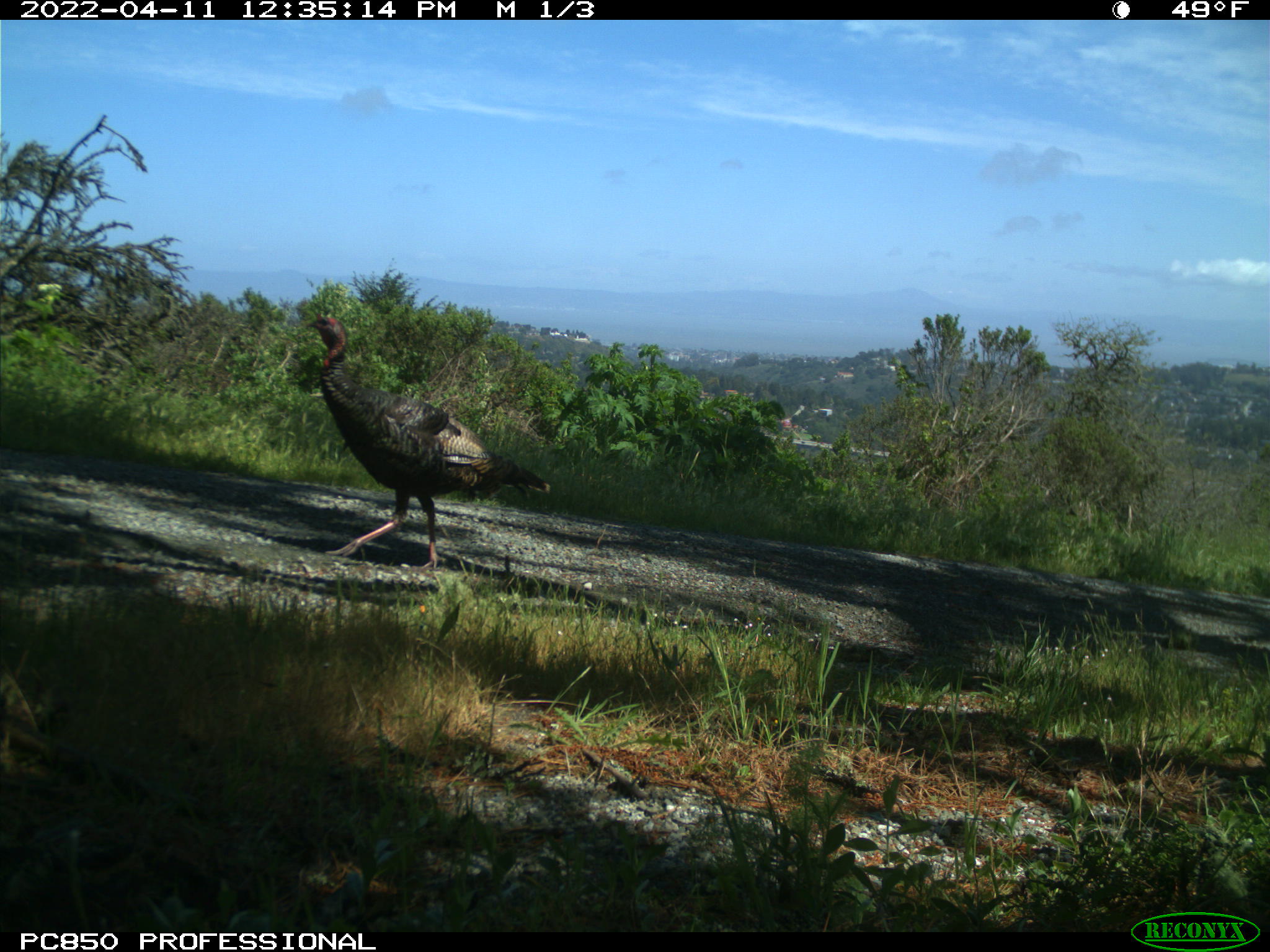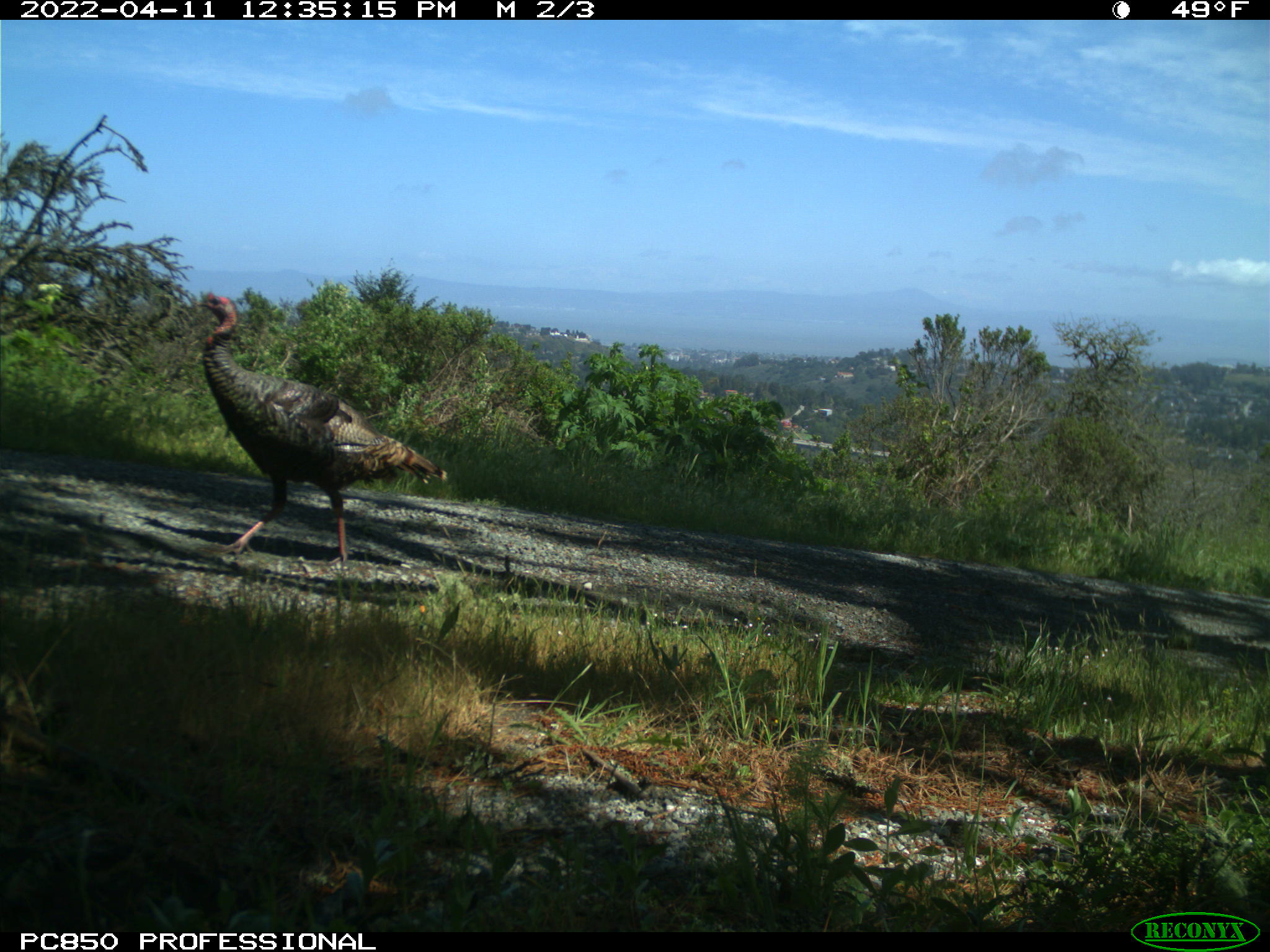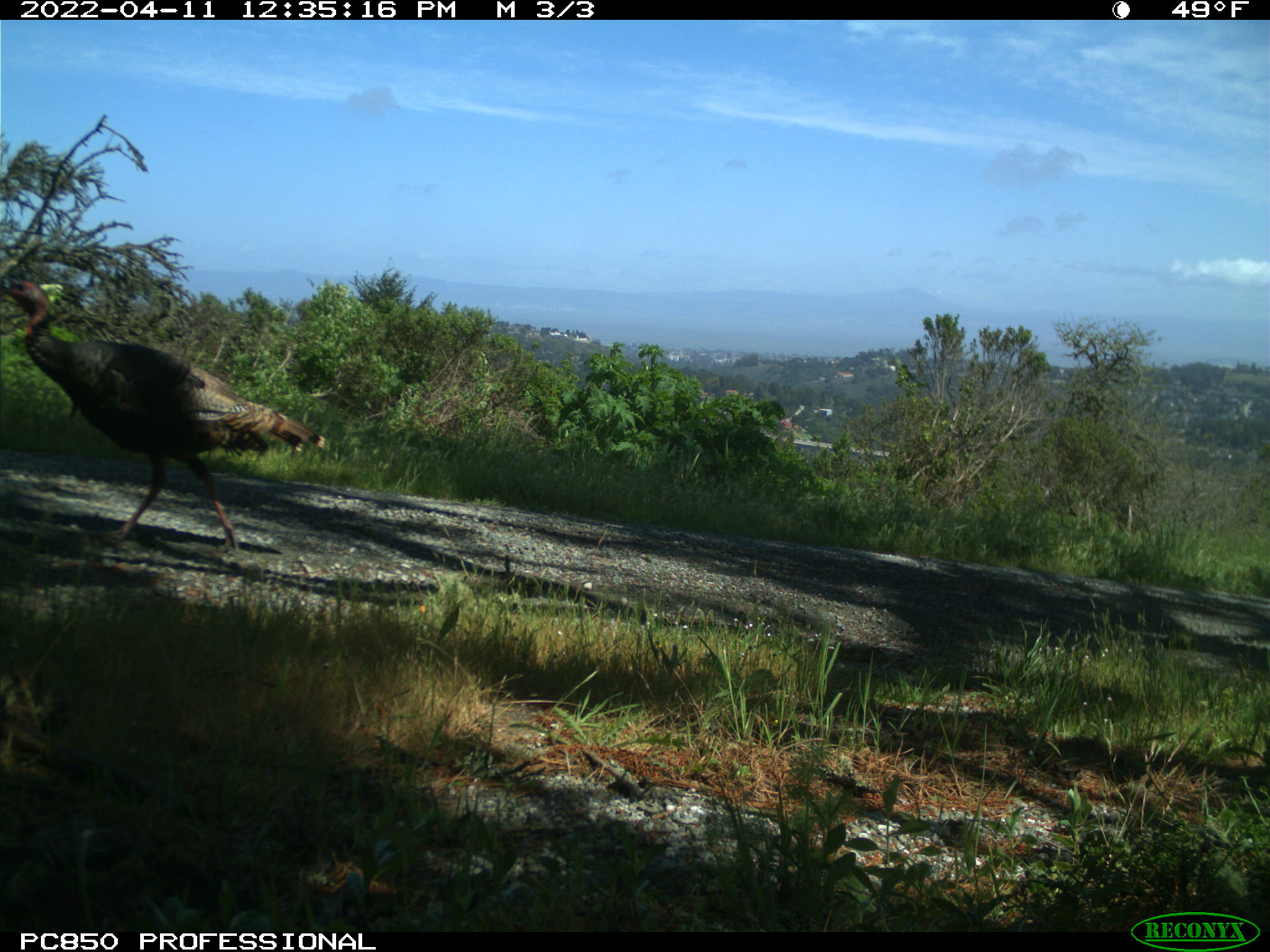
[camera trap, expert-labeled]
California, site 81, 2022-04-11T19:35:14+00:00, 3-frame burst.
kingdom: Animalia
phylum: Chordata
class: Aves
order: Galliformes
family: Phasianidae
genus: Meleagris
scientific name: Meleagris gallopavo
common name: turkey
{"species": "turkey (Meleagris gallopavo)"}